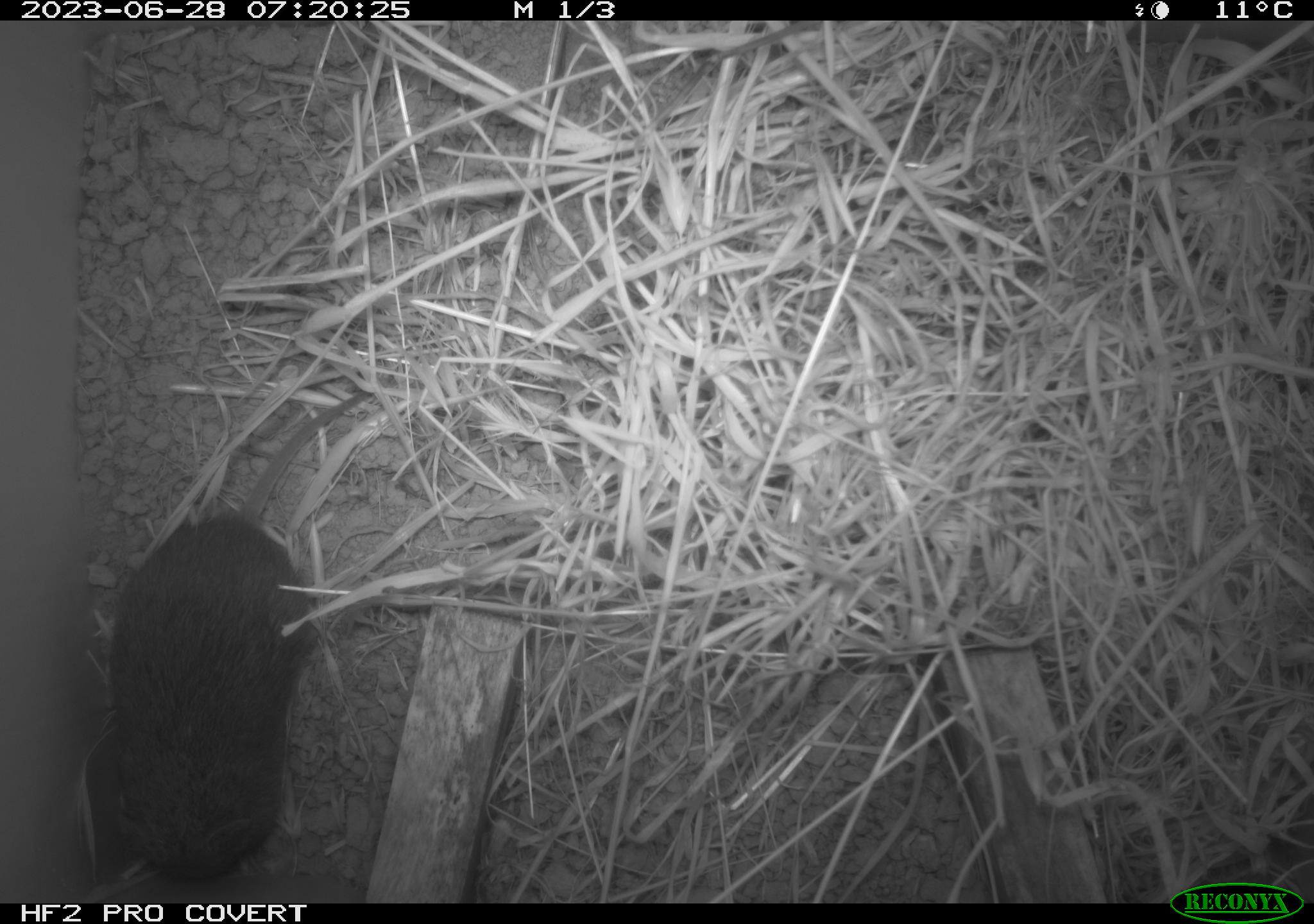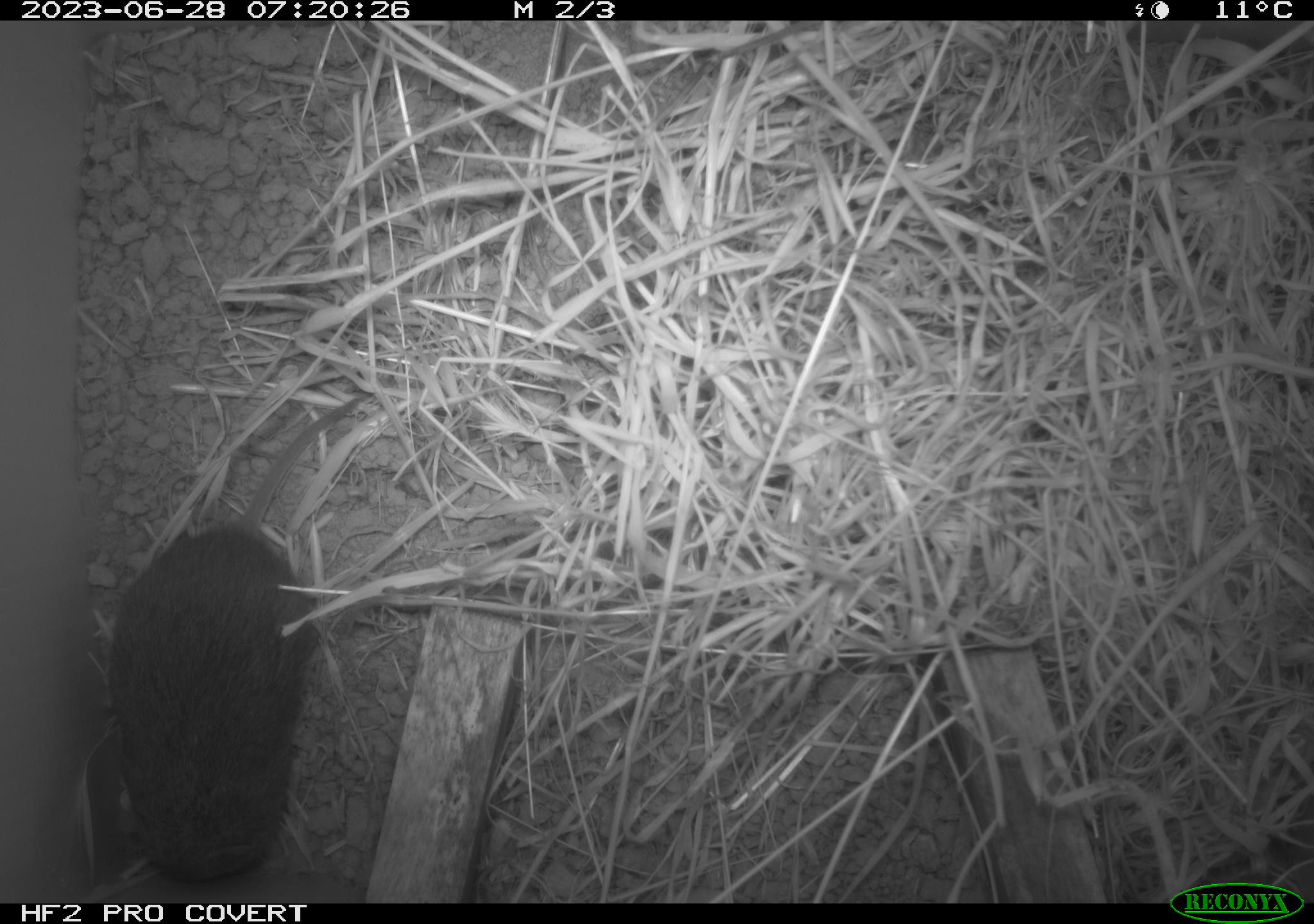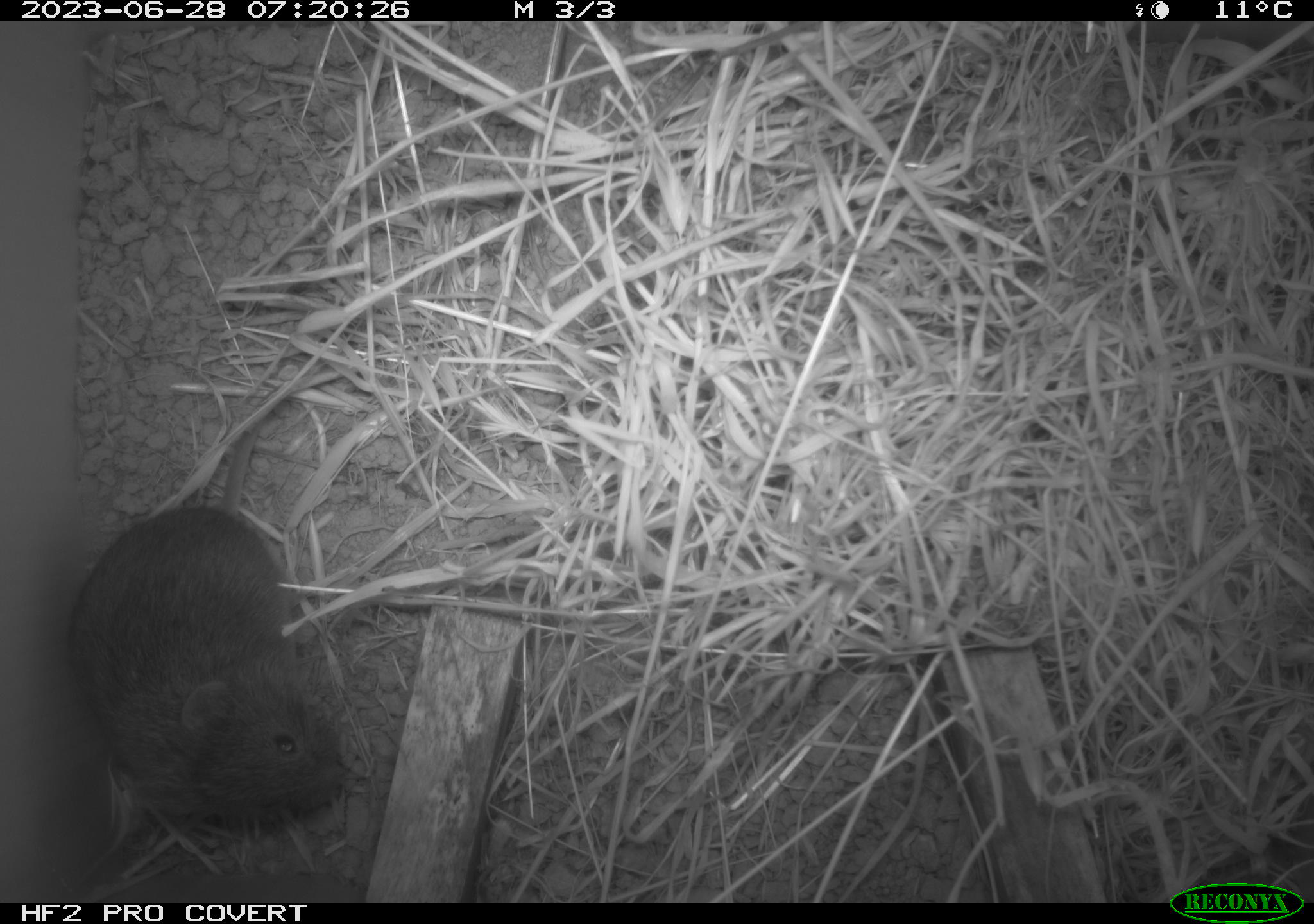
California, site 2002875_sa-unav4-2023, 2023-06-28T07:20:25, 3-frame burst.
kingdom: Animalia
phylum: Chordata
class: Mammalia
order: Rodentia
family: Cricetidae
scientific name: Arvicolinae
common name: voles, lemmings, and muskrats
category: arvicolinae subfamily